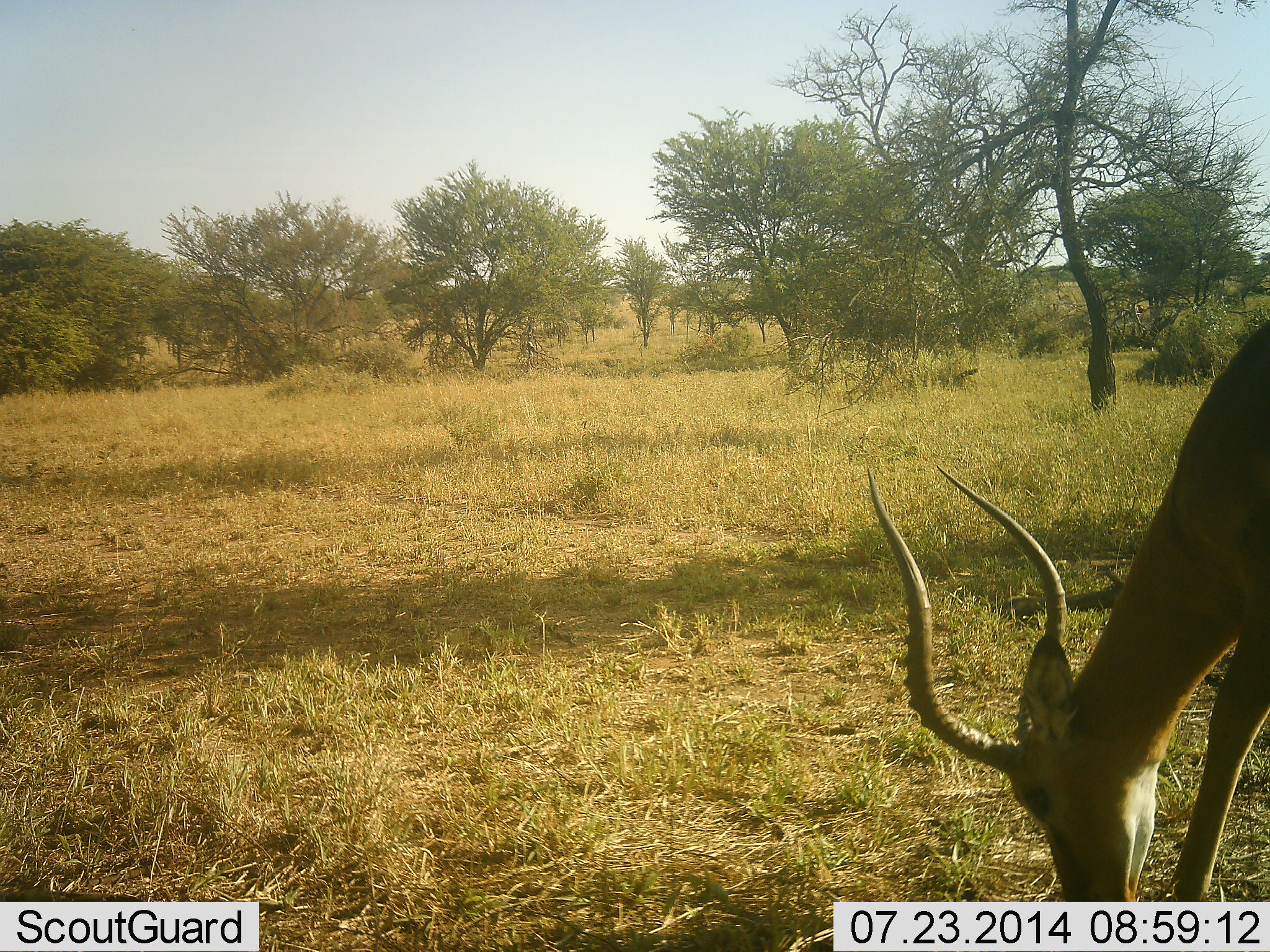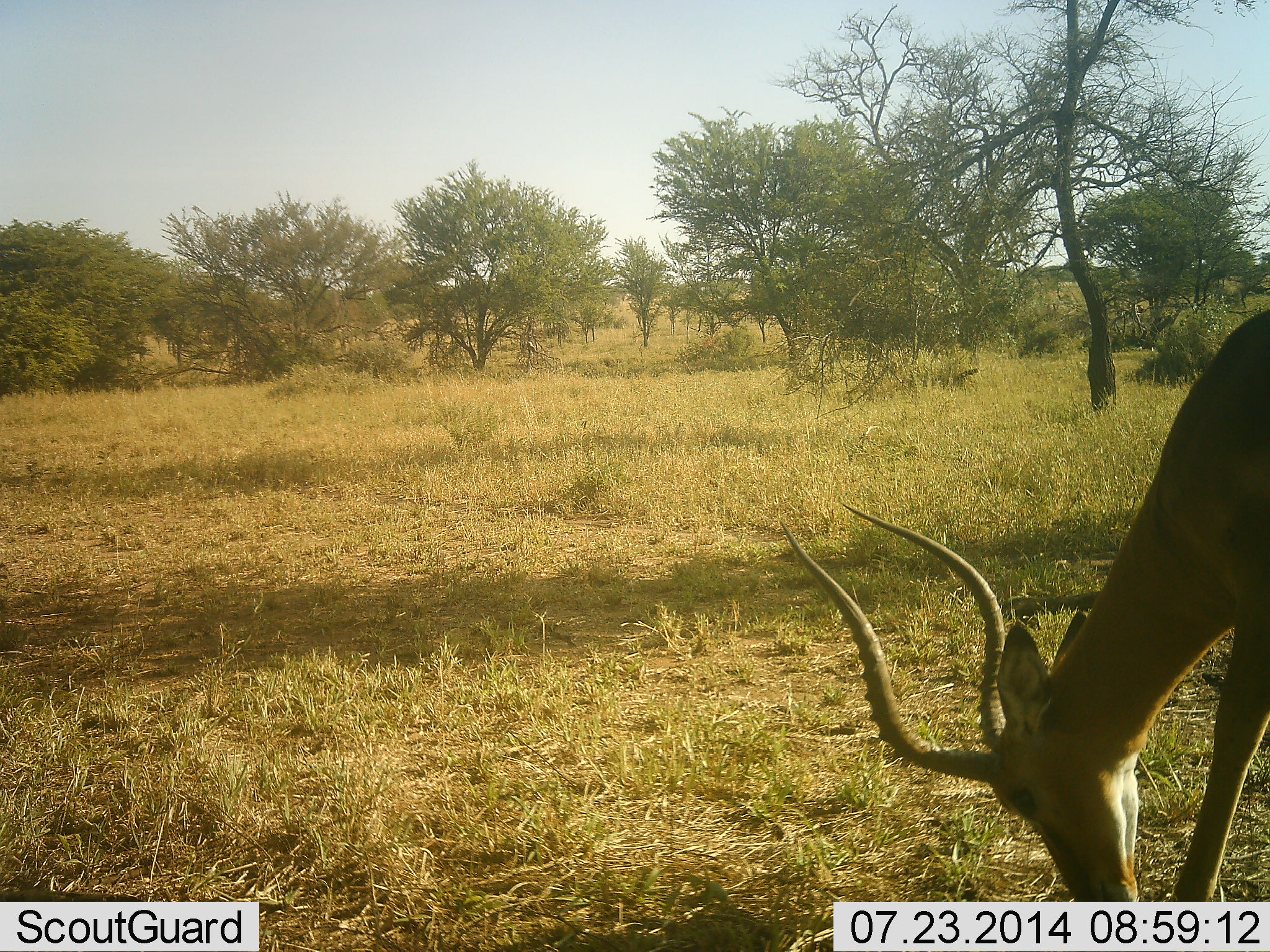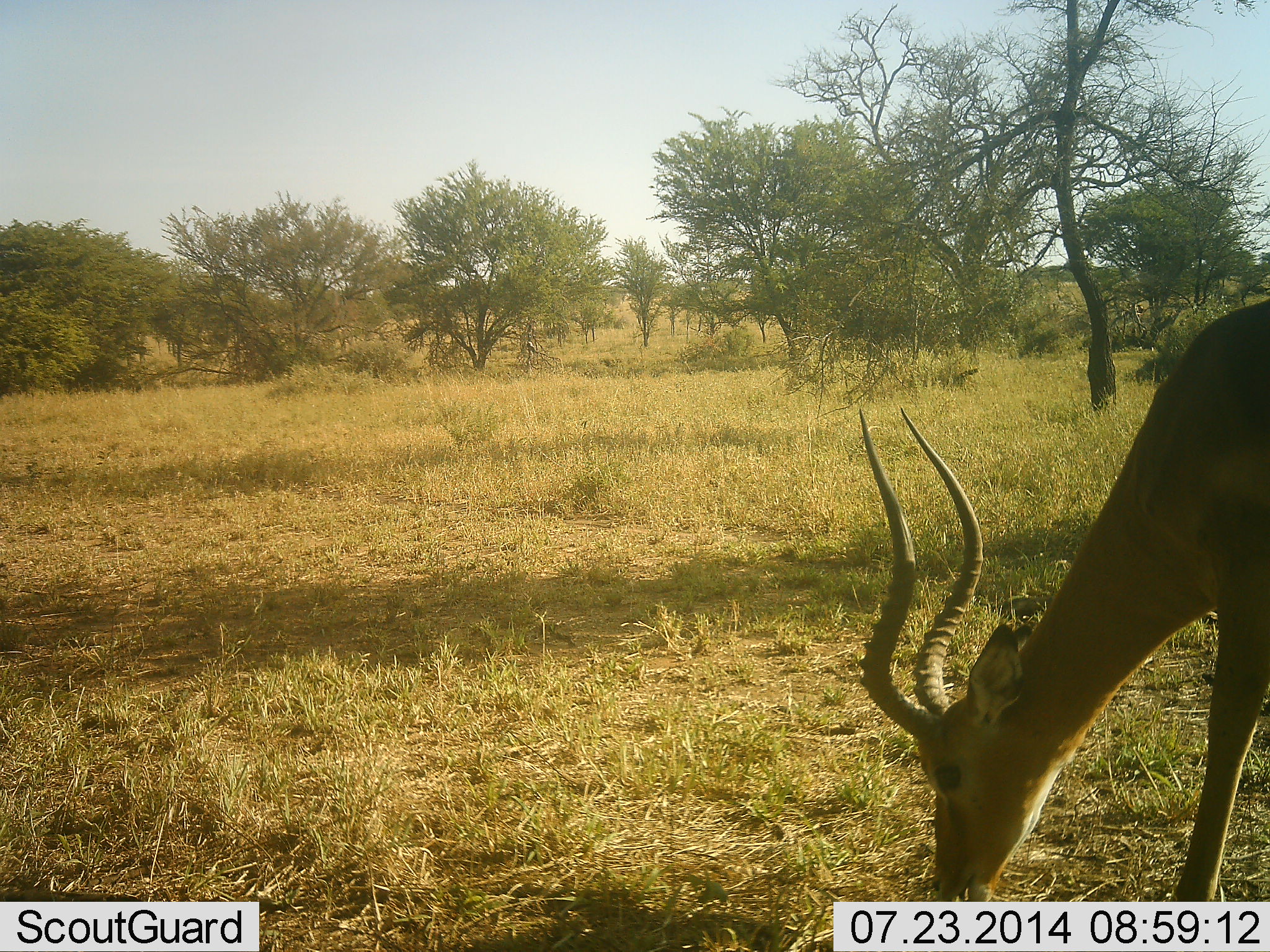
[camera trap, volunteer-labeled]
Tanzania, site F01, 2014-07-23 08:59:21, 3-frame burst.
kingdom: Animalia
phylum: Chordata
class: Mammalia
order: Artiodactyla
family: Bovidae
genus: Aepyceros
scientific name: Aepyceros melampus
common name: impala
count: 1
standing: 10%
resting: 0%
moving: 0%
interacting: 0%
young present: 0%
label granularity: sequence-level